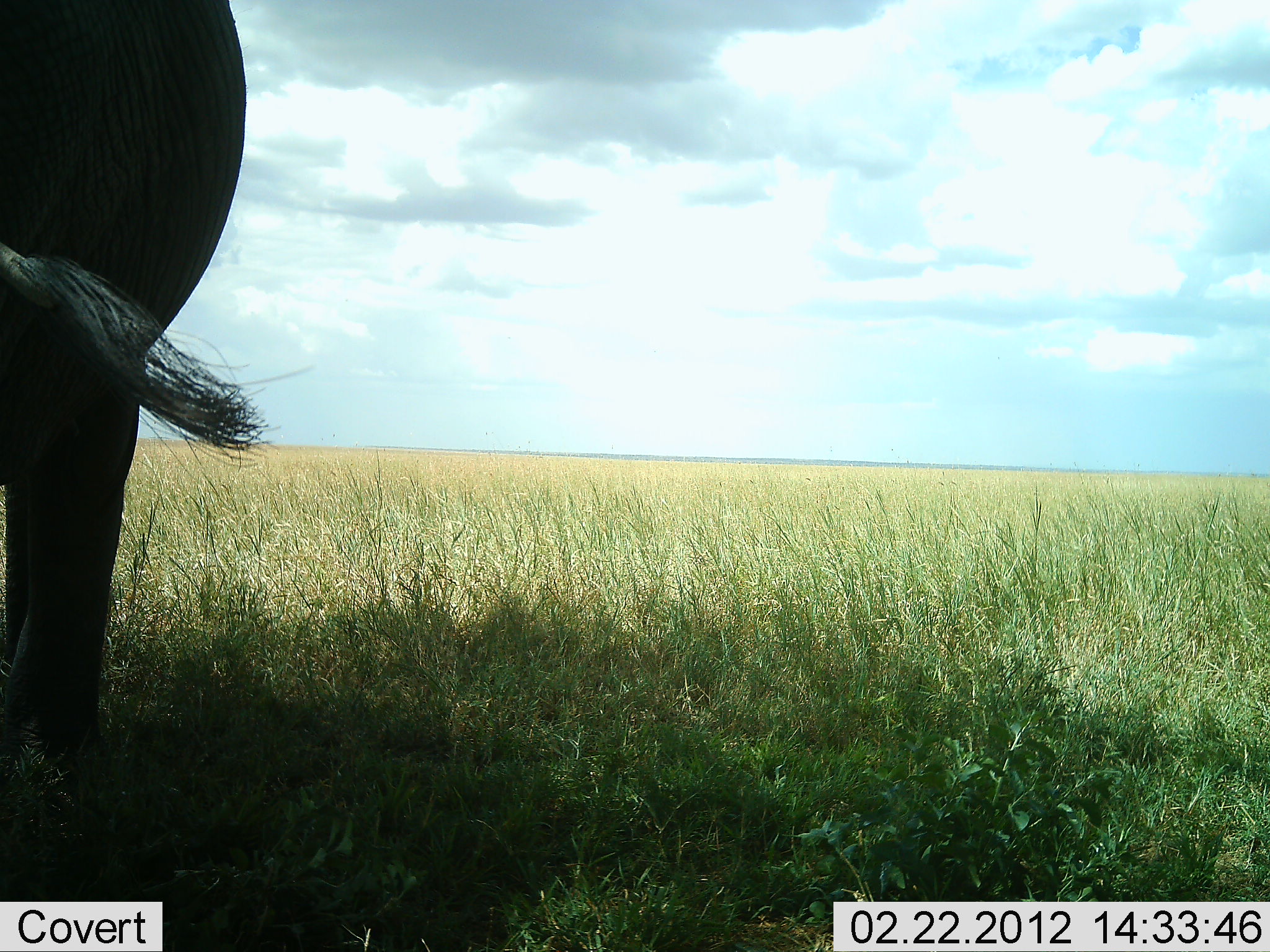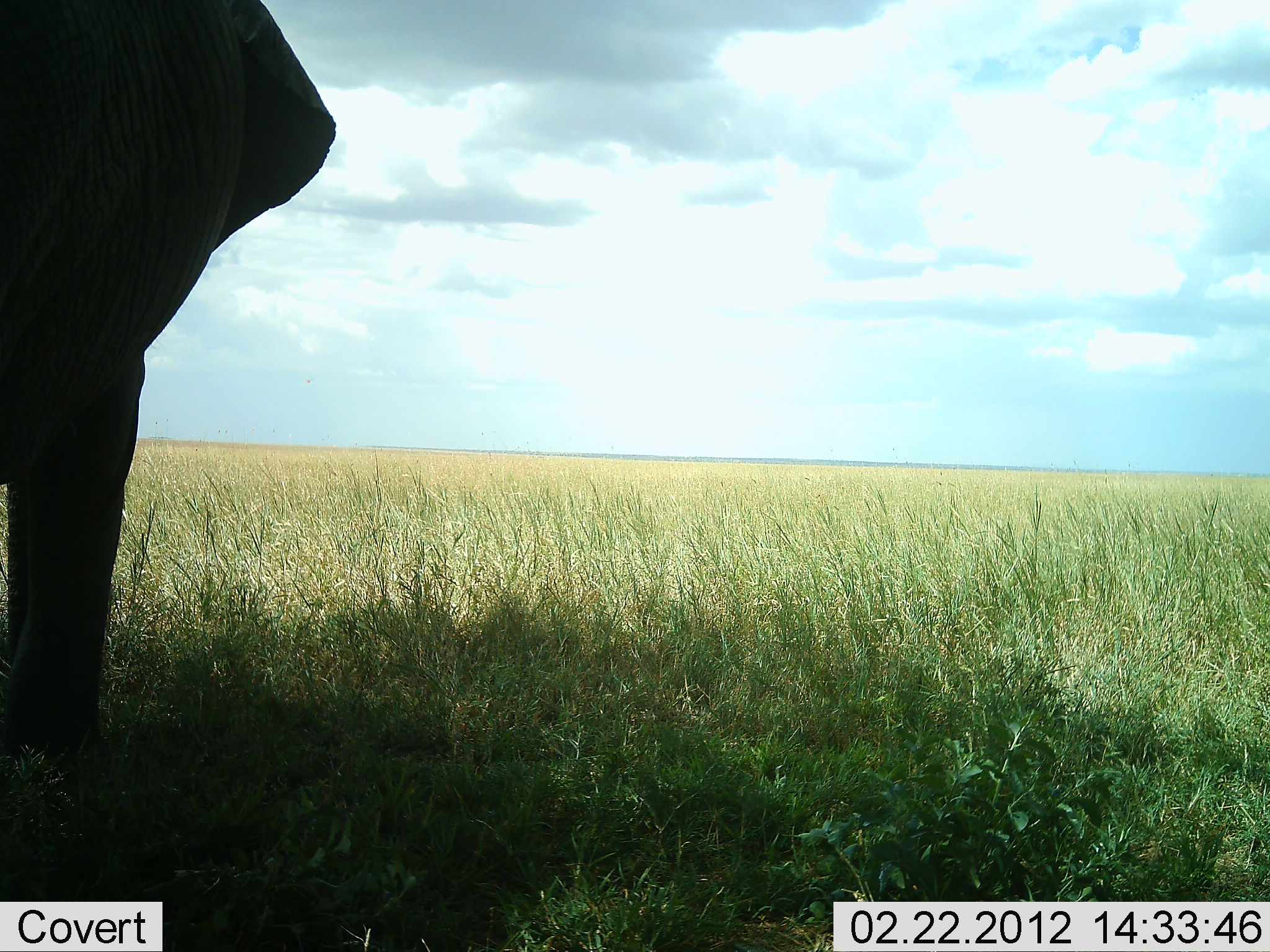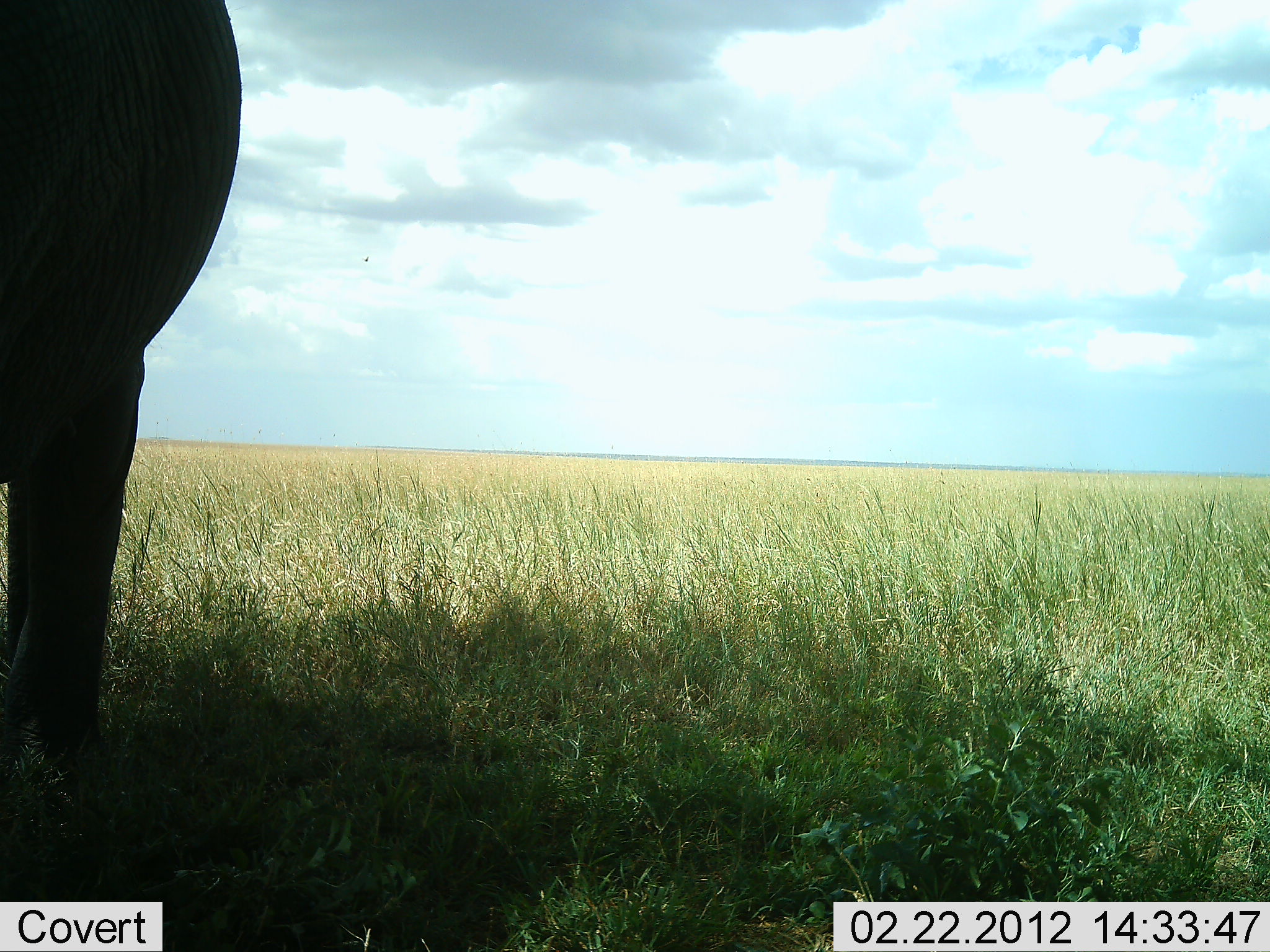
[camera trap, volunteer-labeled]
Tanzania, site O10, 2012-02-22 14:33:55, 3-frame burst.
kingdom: Animalia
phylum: Chordata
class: Mammalia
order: Proboscidea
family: Elephantidae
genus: Loxodonta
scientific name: Loxodonta africana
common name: african bush elephant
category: elephant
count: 1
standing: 96%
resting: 0%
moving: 0%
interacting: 0%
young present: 0%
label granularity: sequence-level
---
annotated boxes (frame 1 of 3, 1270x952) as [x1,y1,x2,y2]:
animal: [1,0,267,805]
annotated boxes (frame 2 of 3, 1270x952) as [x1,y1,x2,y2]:
animal: [0,0,336,806]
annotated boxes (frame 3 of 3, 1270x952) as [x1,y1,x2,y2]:
animal: [1,0,241,806]